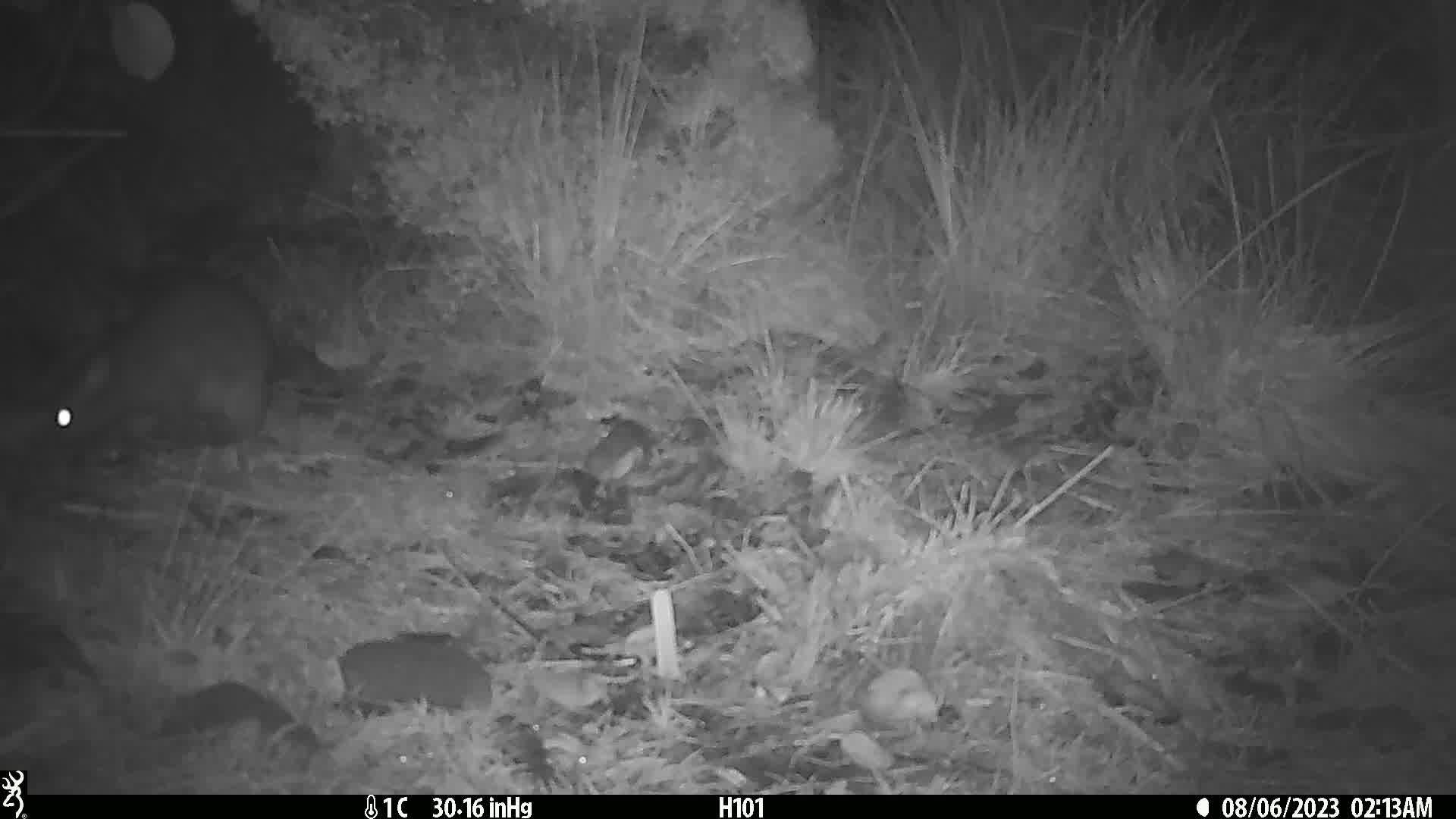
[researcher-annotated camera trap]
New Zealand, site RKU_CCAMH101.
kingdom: Animalia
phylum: Chordata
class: Mammalia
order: Diprotodontia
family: Phalangeridae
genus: Trichosurus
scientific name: Trichosurus vulpecula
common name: common brushtail possum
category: possum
Possum (common brushtail possum) (Trichosurus vulpecula).